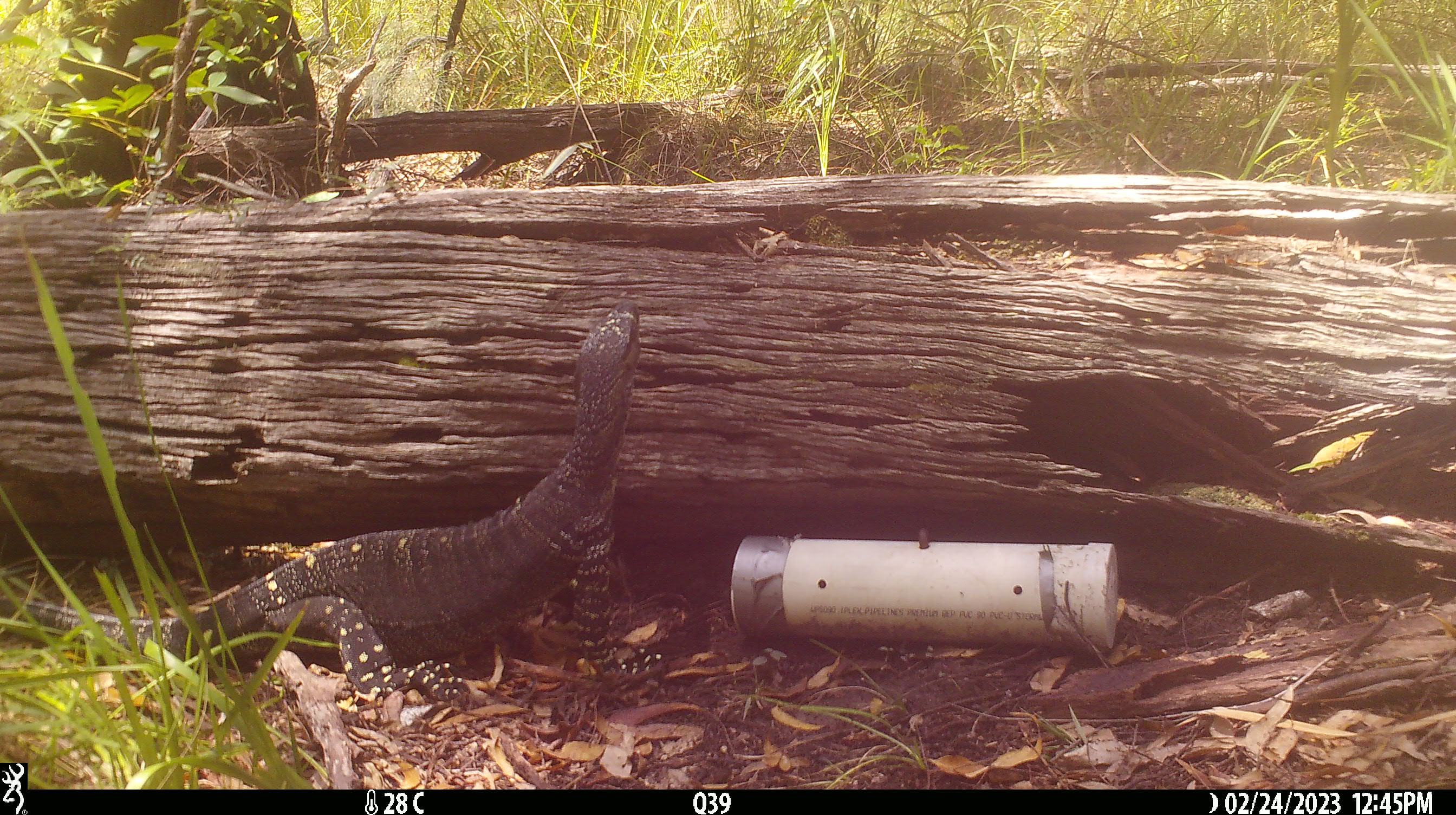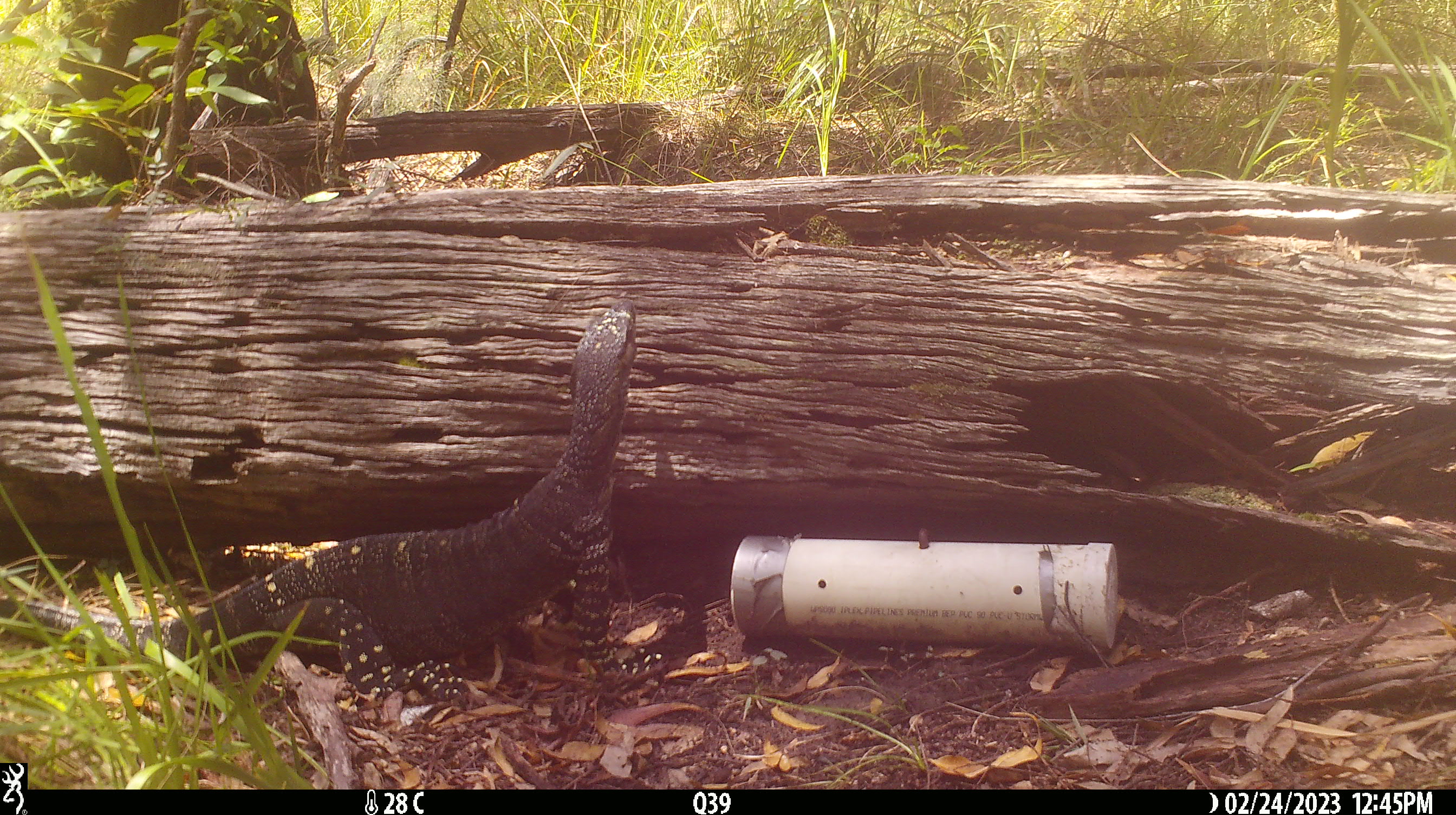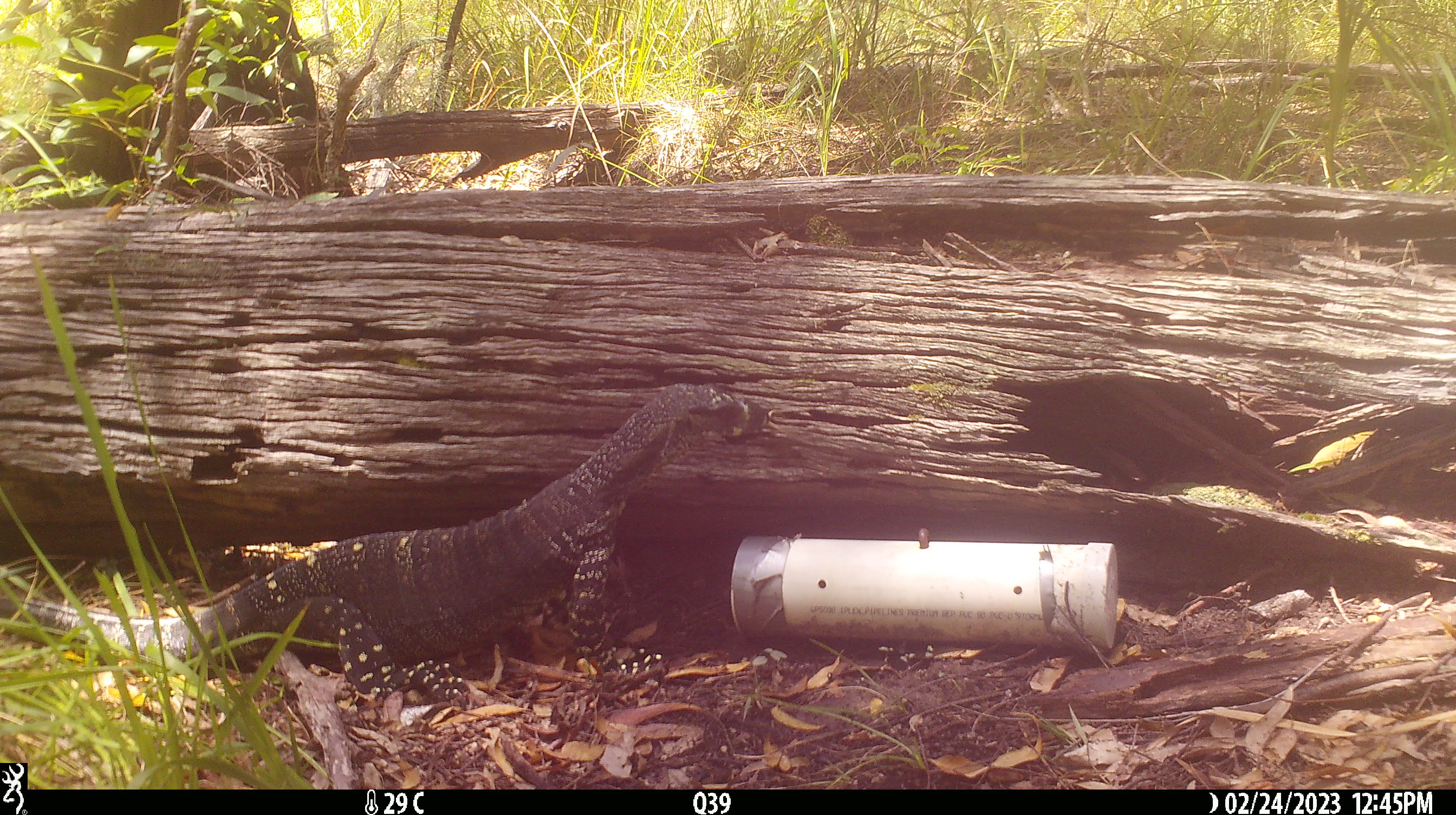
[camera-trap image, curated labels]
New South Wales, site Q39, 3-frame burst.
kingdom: Animalia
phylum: Chordata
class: Reptilia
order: Squamata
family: Varanidae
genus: Varanus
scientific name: Varanus varius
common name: lace monitor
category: goanna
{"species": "goanna (lace monitor) (Varanus varius)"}